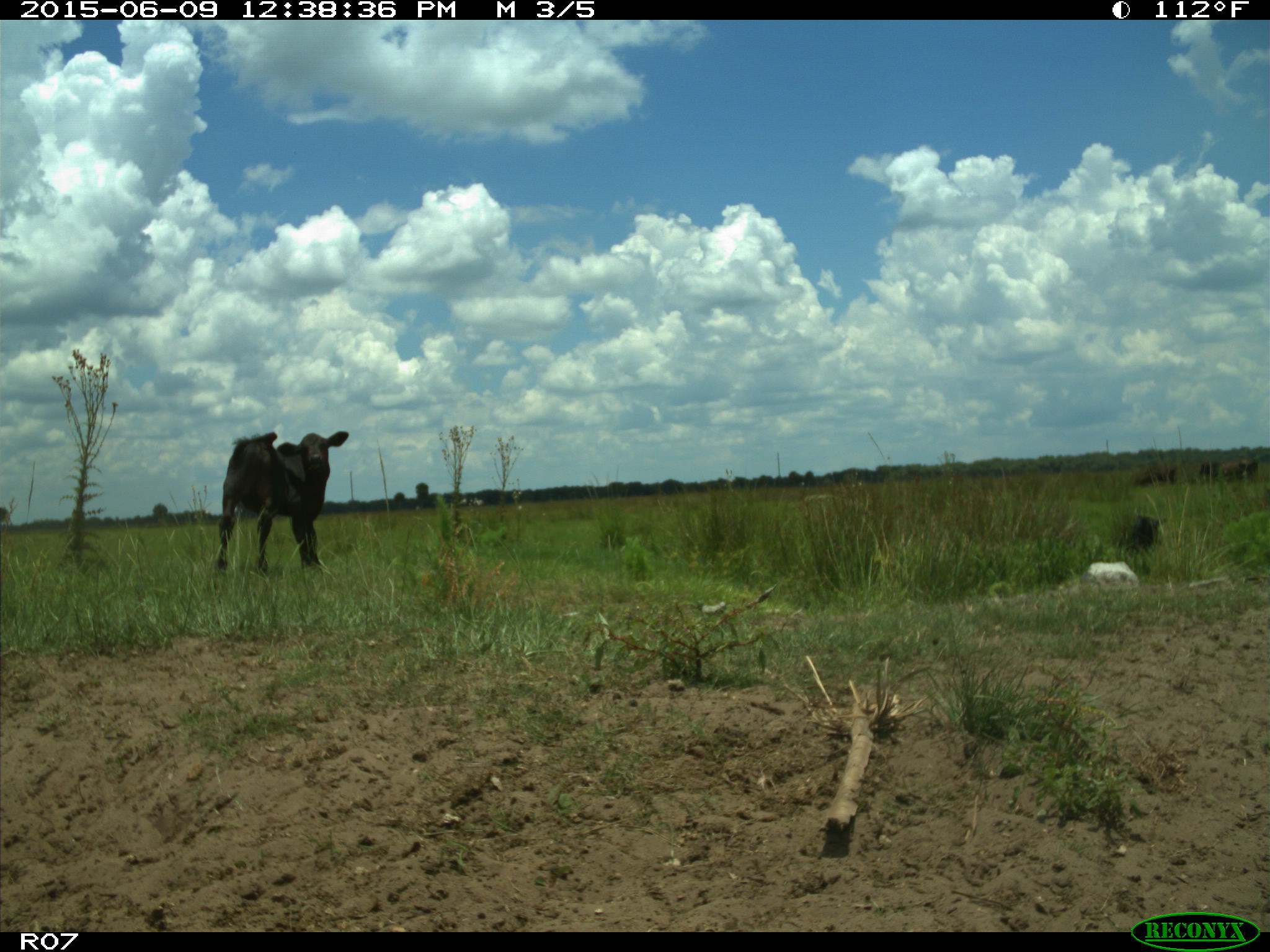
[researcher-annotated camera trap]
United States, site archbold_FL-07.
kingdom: Animalia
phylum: Chordata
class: Mammalia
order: Artiodactyla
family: Bovidae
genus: Bos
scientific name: Bos taurus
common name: domestic cow